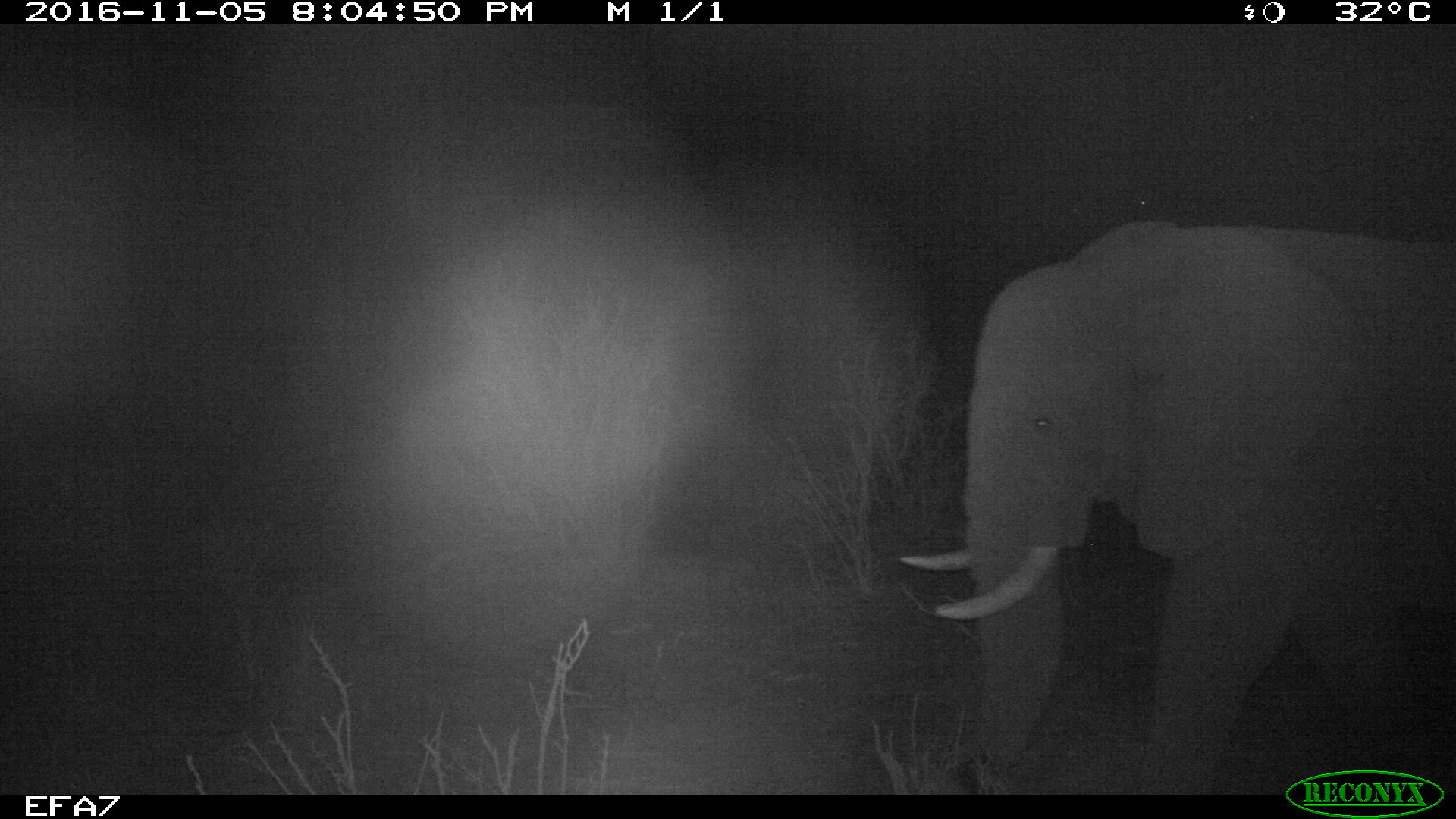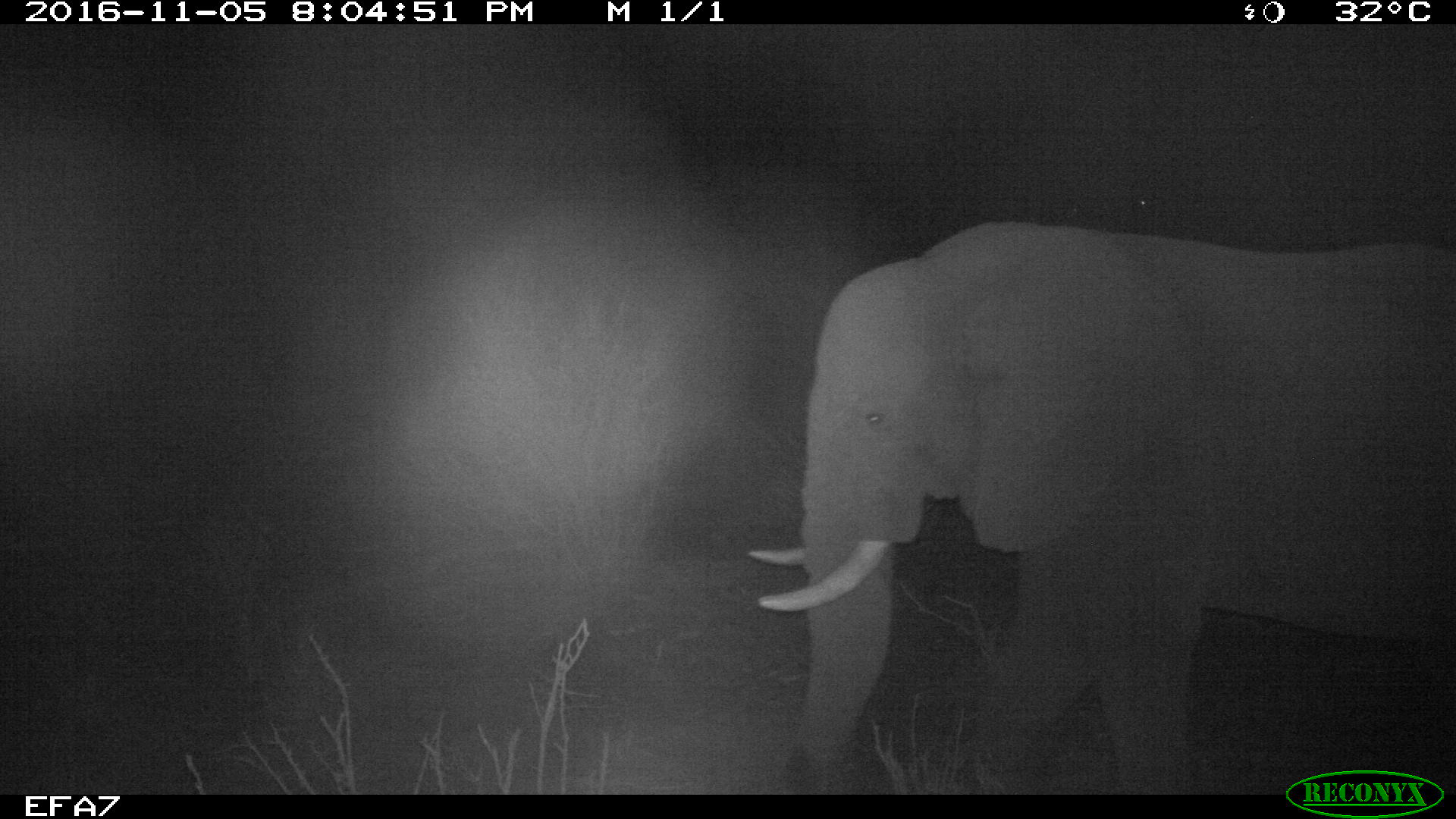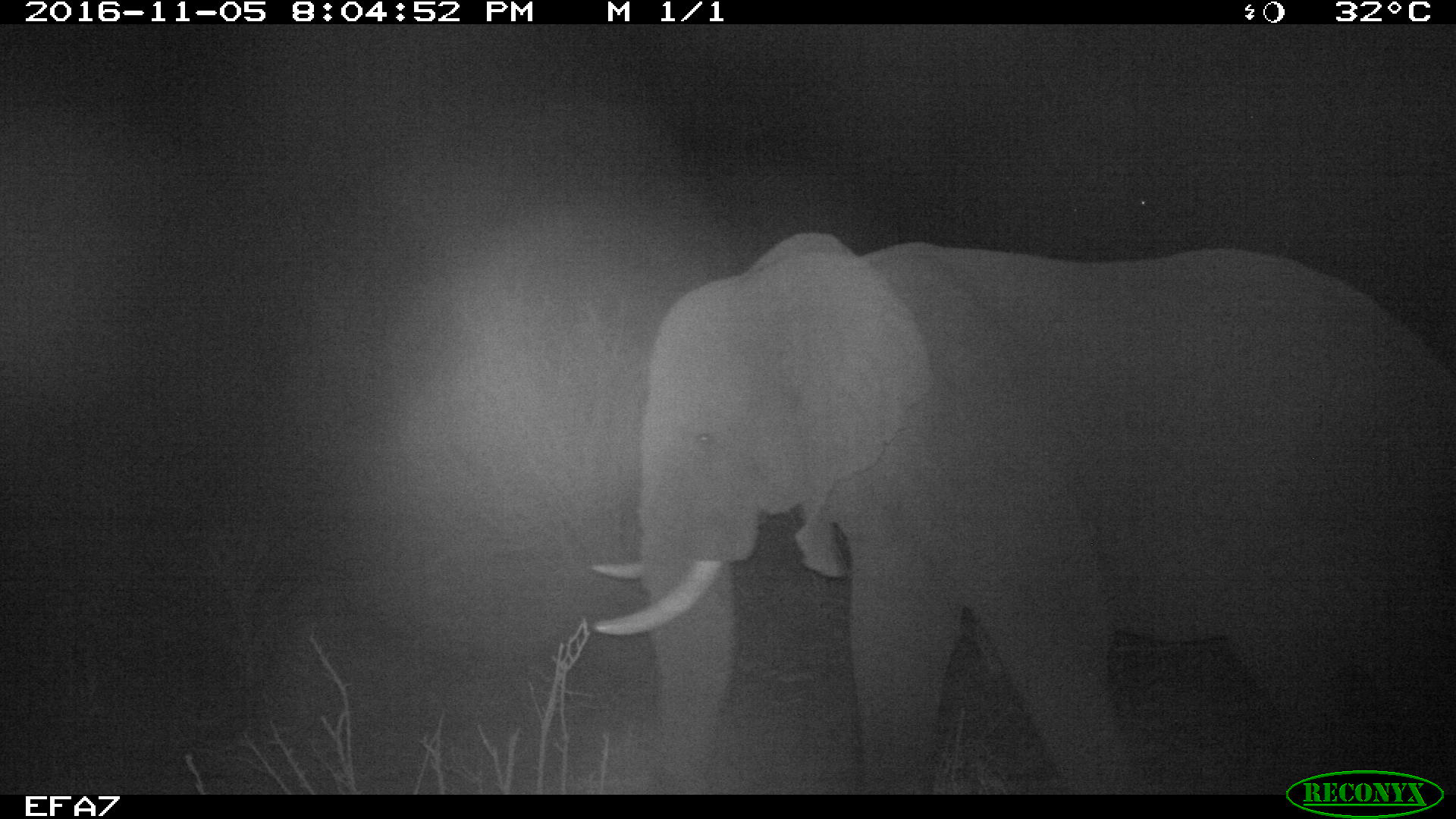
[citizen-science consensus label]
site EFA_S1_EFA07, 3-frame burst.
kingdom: Animalia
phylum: Chordata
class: Mammalia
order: Proboscidea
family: Elephantidae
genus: Loxodonta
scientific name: Loxodonta africana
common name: african bush elephant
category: elephant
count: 1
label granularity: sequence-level